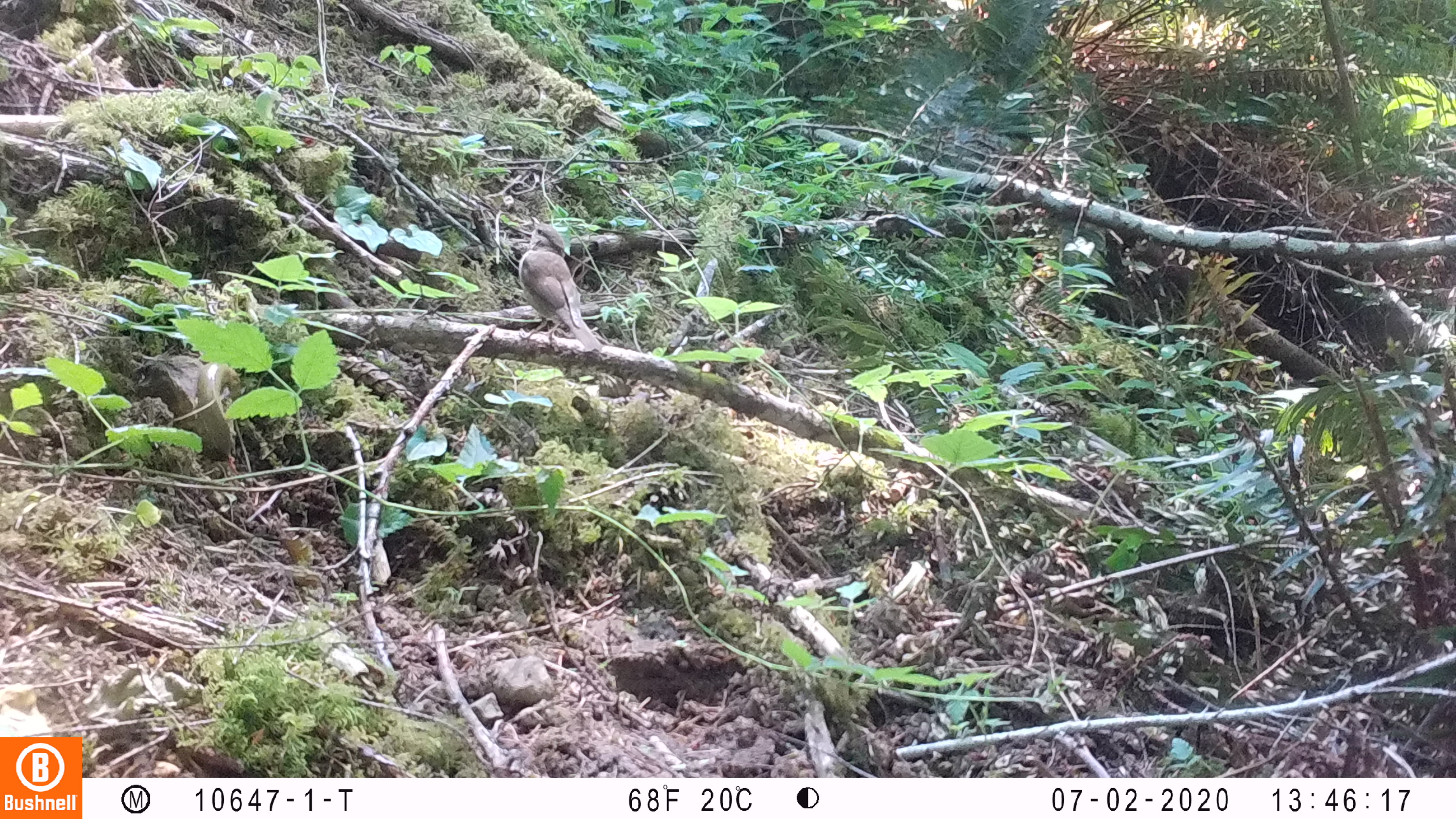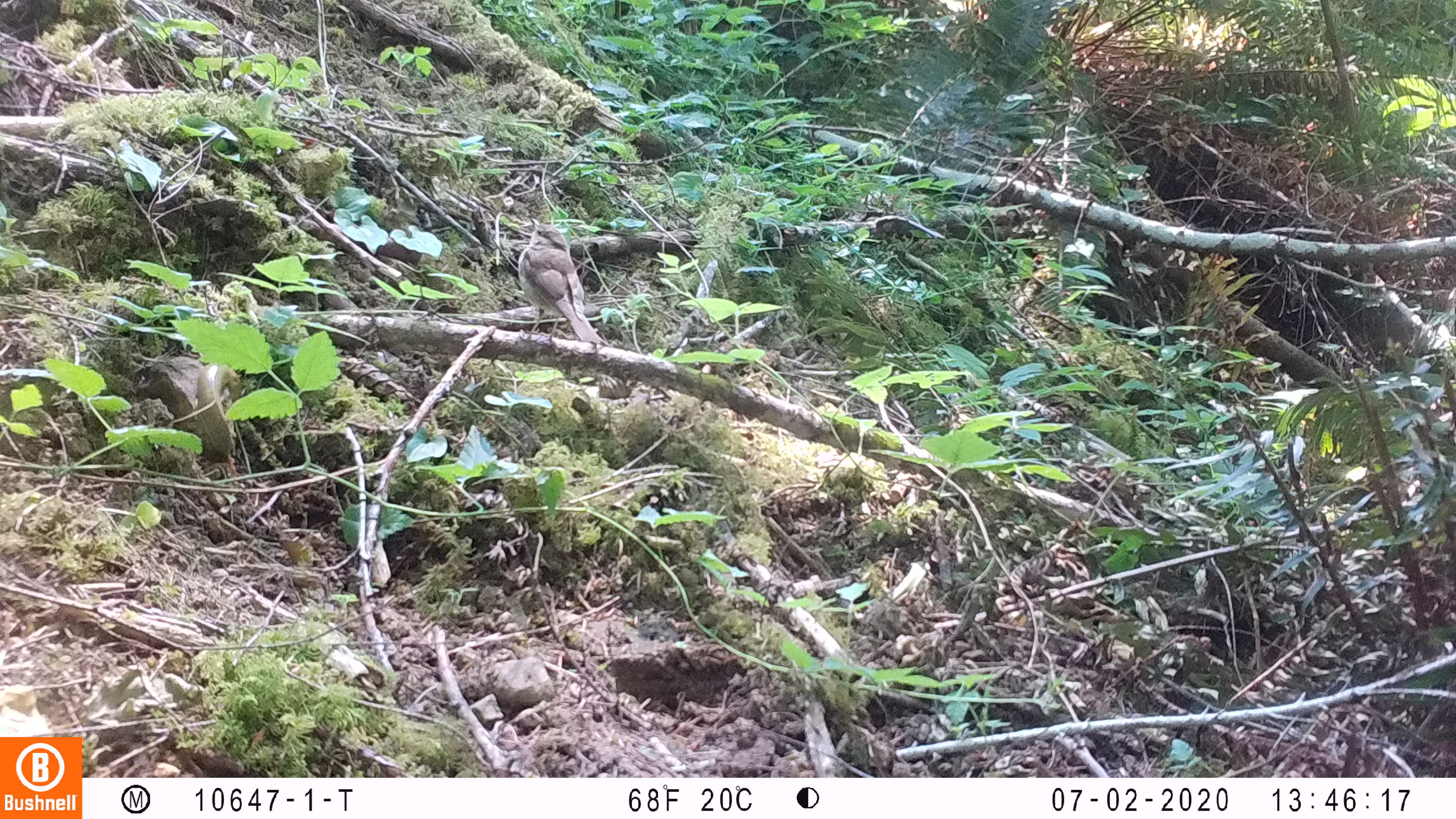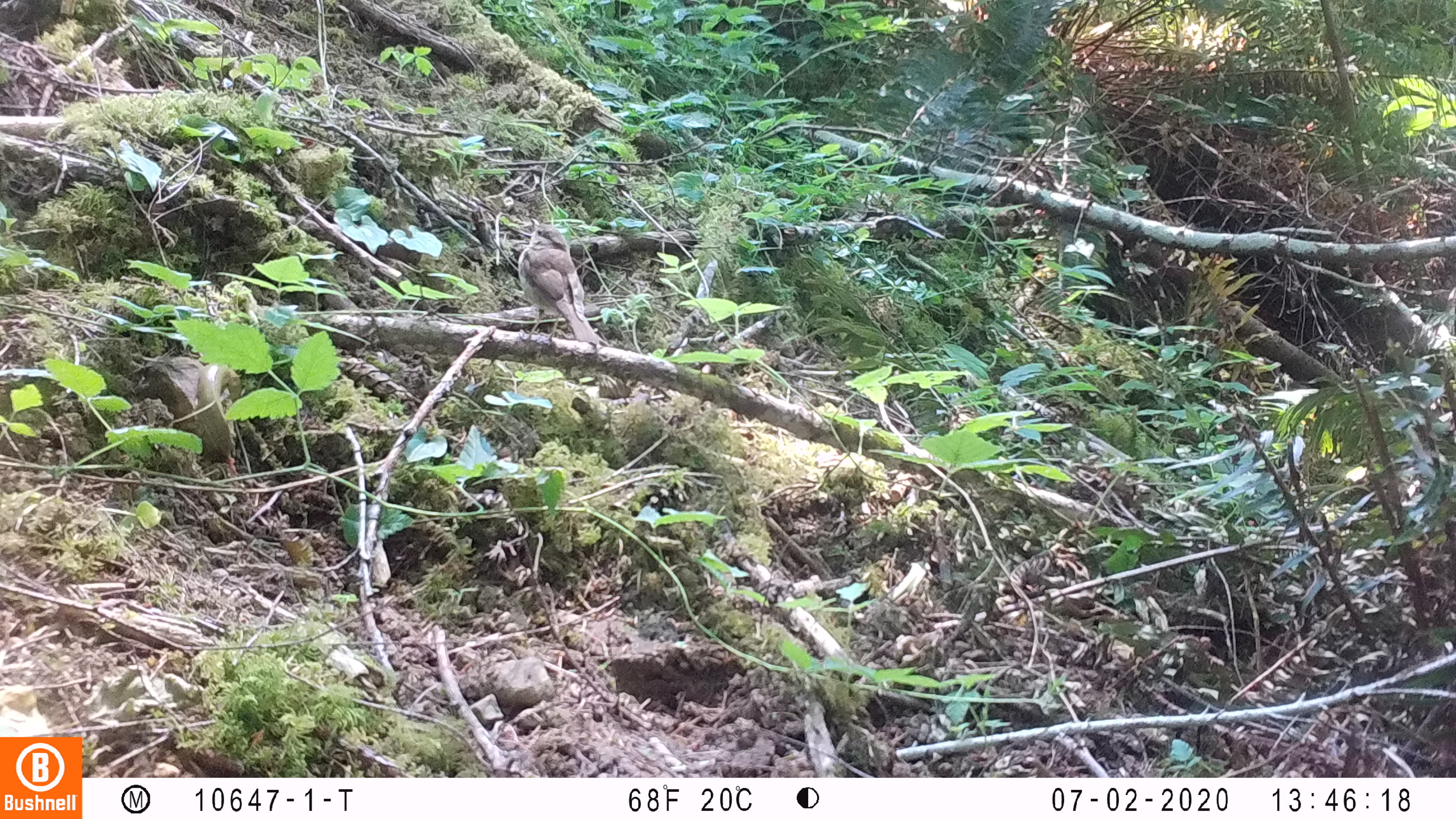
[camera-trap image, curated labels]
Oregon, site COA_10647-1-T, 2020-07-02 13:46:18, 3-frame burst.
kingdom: Animalia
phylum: Chordata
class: Aves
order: Passeriformes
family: Turdidae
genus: Catharus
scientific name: Catharus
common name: brown thrushes and nightingale-thrushes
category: catharus species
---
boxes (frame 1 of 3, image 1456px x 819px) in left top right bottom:
catharus species: 503 206 614 366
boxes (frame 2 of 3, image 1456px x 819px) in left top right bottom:
catharus species: 507 208 616 362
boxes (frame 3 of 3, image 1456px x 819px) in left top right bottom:
catharus species: 506 207 616 363